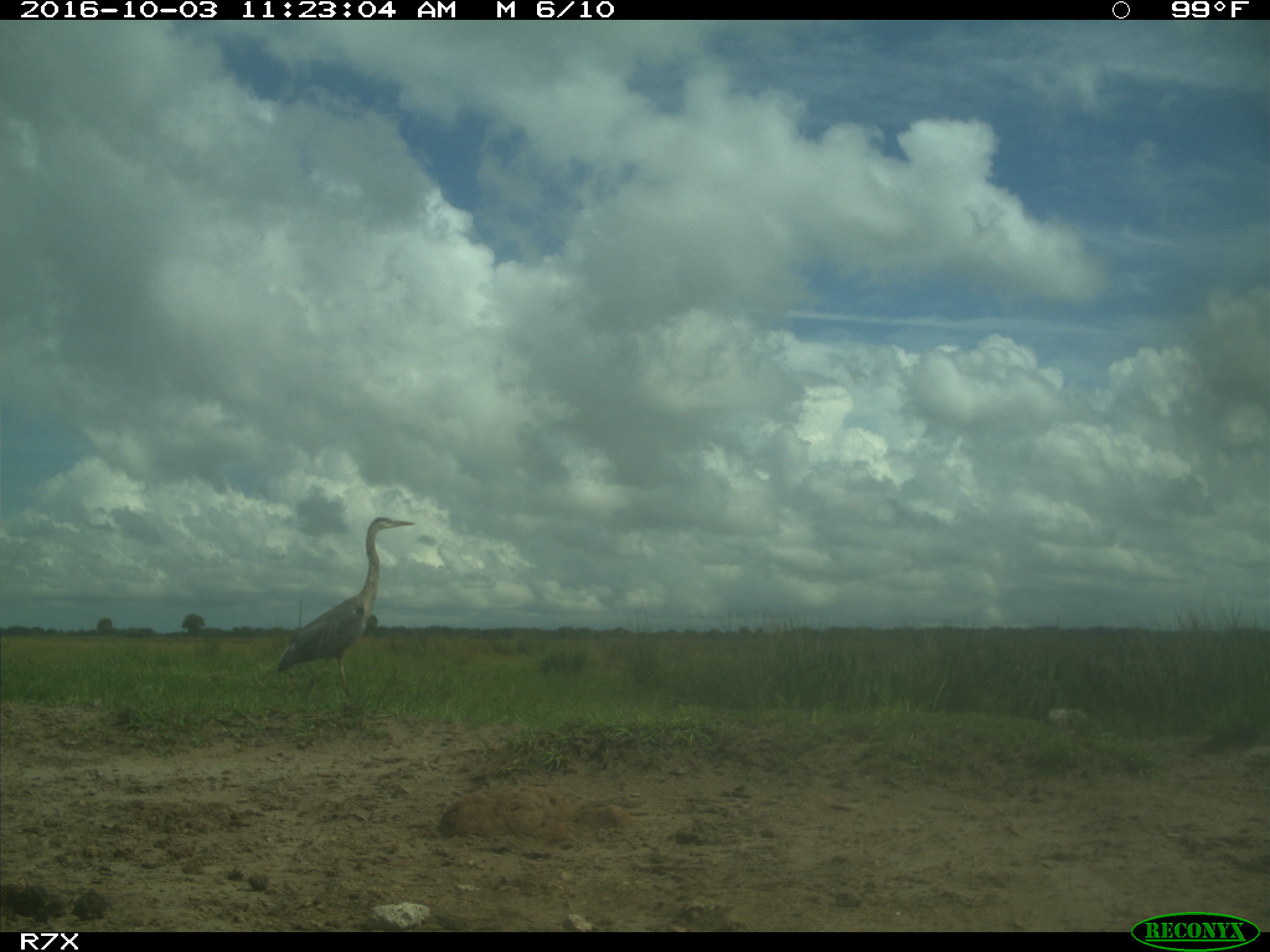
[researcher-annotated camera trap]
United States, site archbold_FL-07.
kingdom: Animalia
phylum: Chordata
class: Aves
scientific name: Aves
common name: birds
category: unidentified bird